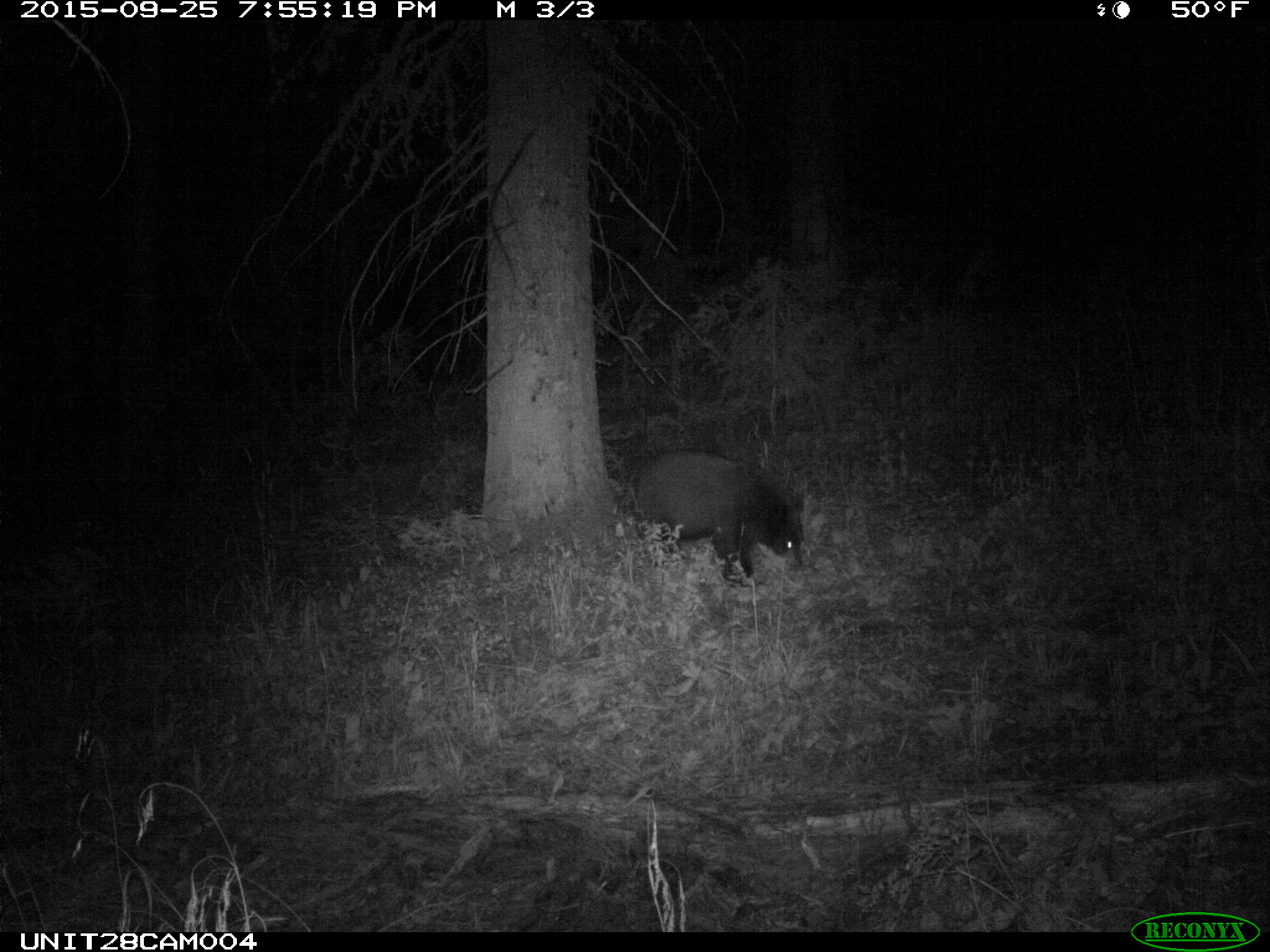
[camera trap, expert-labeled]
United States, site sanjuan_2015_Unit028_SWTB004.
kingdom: Animalia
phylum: Chordata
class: Mammalia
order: Carnivora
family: Ursidae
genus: Ursus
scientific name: Ursus americanus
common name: american black bear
Ursus americanus (american black bear).